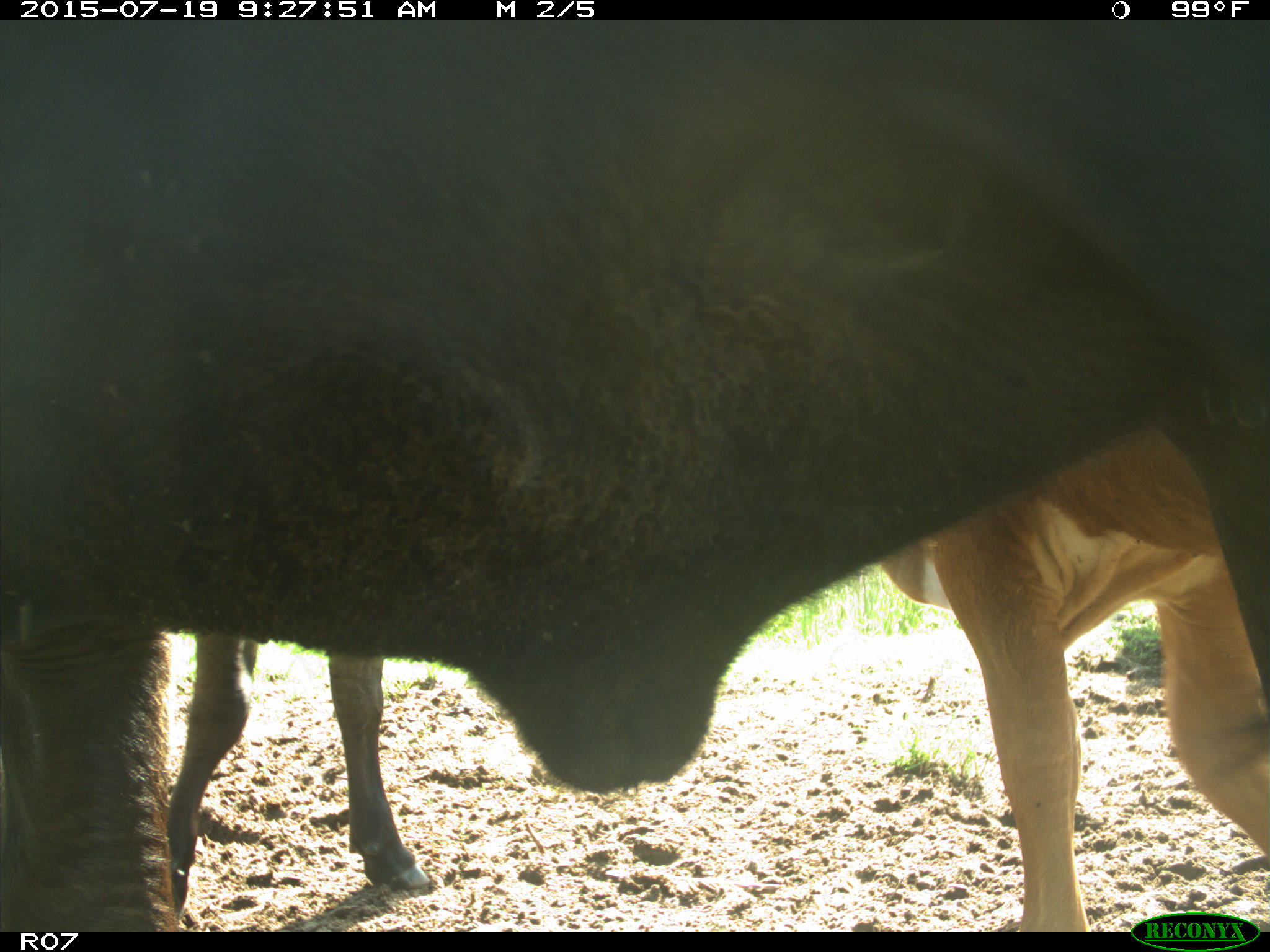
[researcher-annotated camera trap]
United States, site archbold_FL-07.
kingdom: Animalia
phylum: Chordata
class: Mammalia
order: Artiodactyla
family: Bovidae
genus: Bos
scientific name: Bos taurus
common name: domestic cow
Bos taurus (domestic cow).